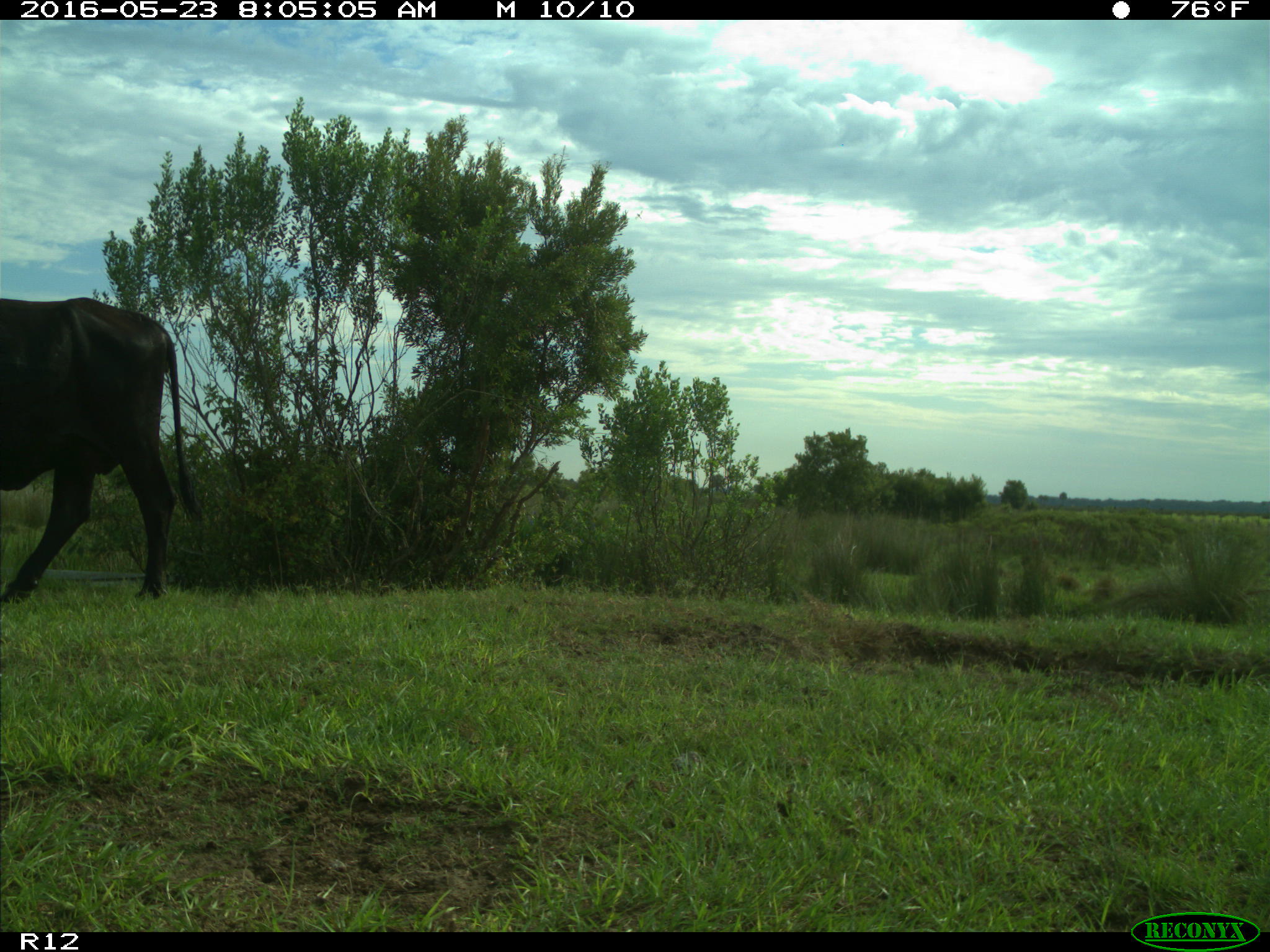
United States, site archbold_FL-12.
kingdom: Animalia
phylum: Chordata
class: Mammalia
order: Artiodactyla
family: Bovidae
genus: Bos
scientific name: Bos taurus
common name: domestic cow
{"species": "Bos taurus (domestic cow)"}